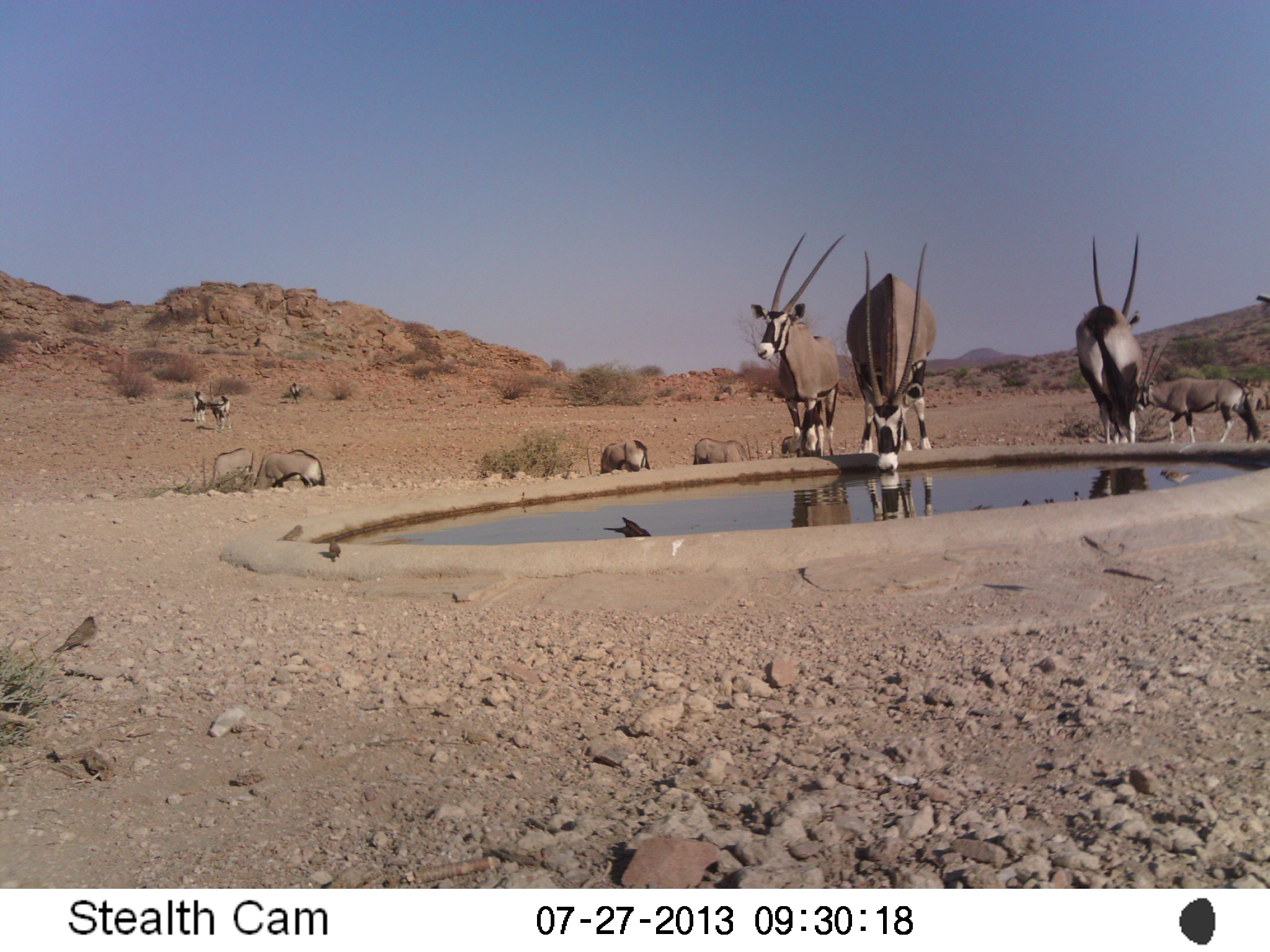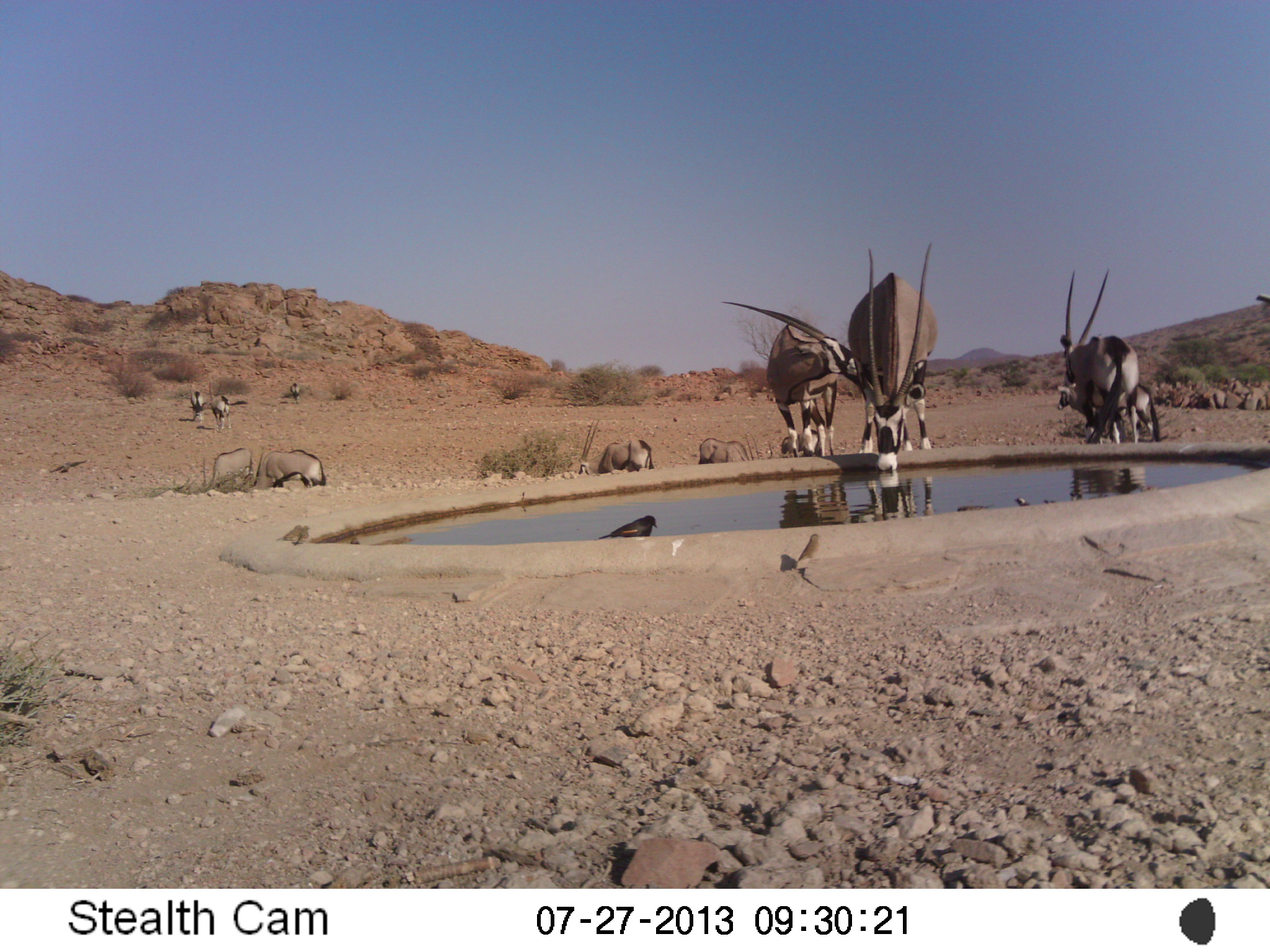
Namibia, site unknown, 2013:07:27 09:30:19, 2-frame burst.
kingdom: Animalia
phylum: Chordata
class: Mammalia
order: Artiodactyla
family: Bovidae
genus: Oryx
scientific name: Oryx gazella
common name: gemsbok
Oryx gazella (gemsbok).